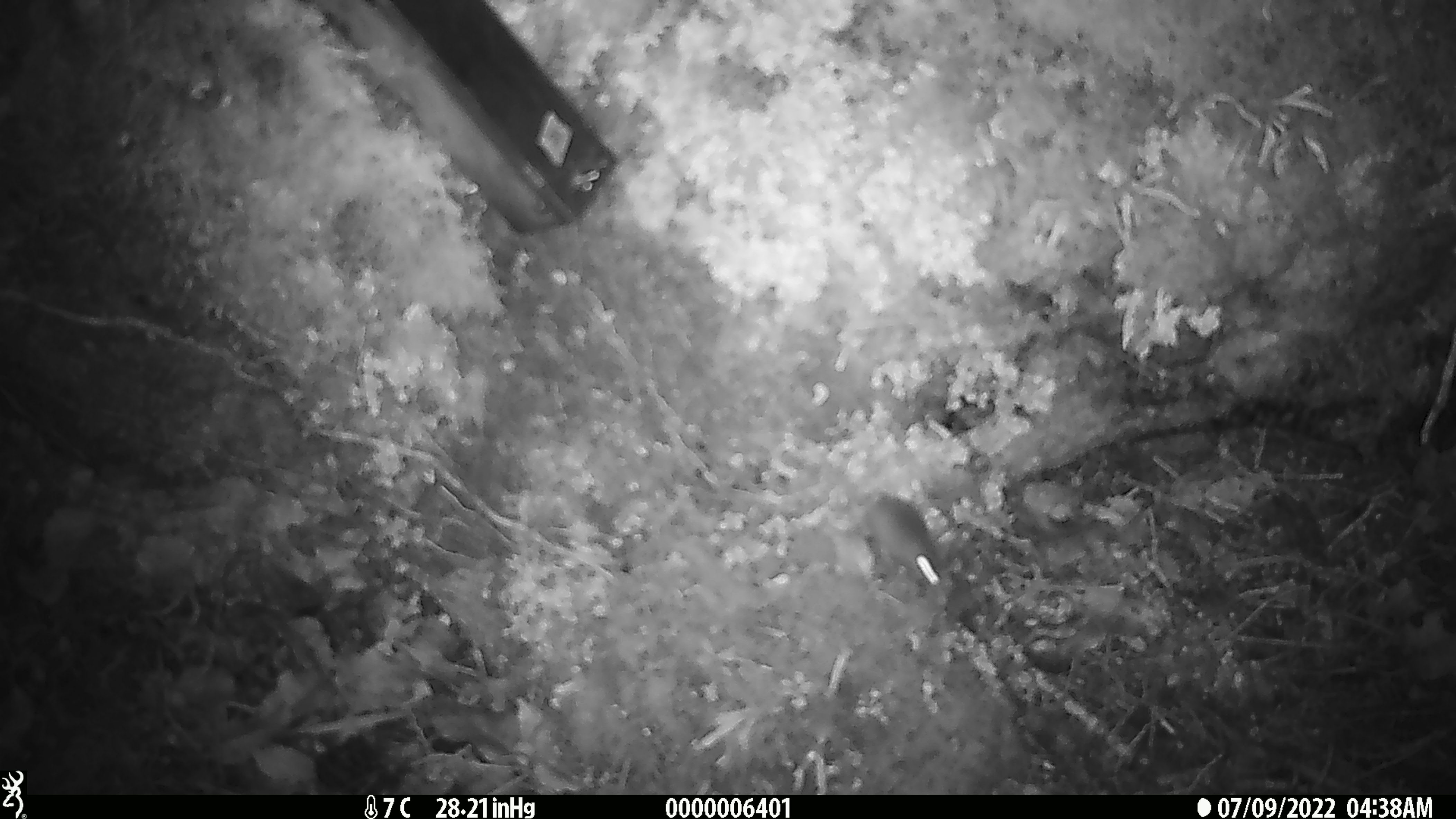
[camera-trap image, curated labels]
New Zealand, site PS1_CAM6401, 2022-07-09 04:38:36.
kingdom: Animalia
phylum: Chordata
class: Mammalia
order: Rodentia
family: Muridae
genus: Mus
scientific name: Mus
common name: mouse